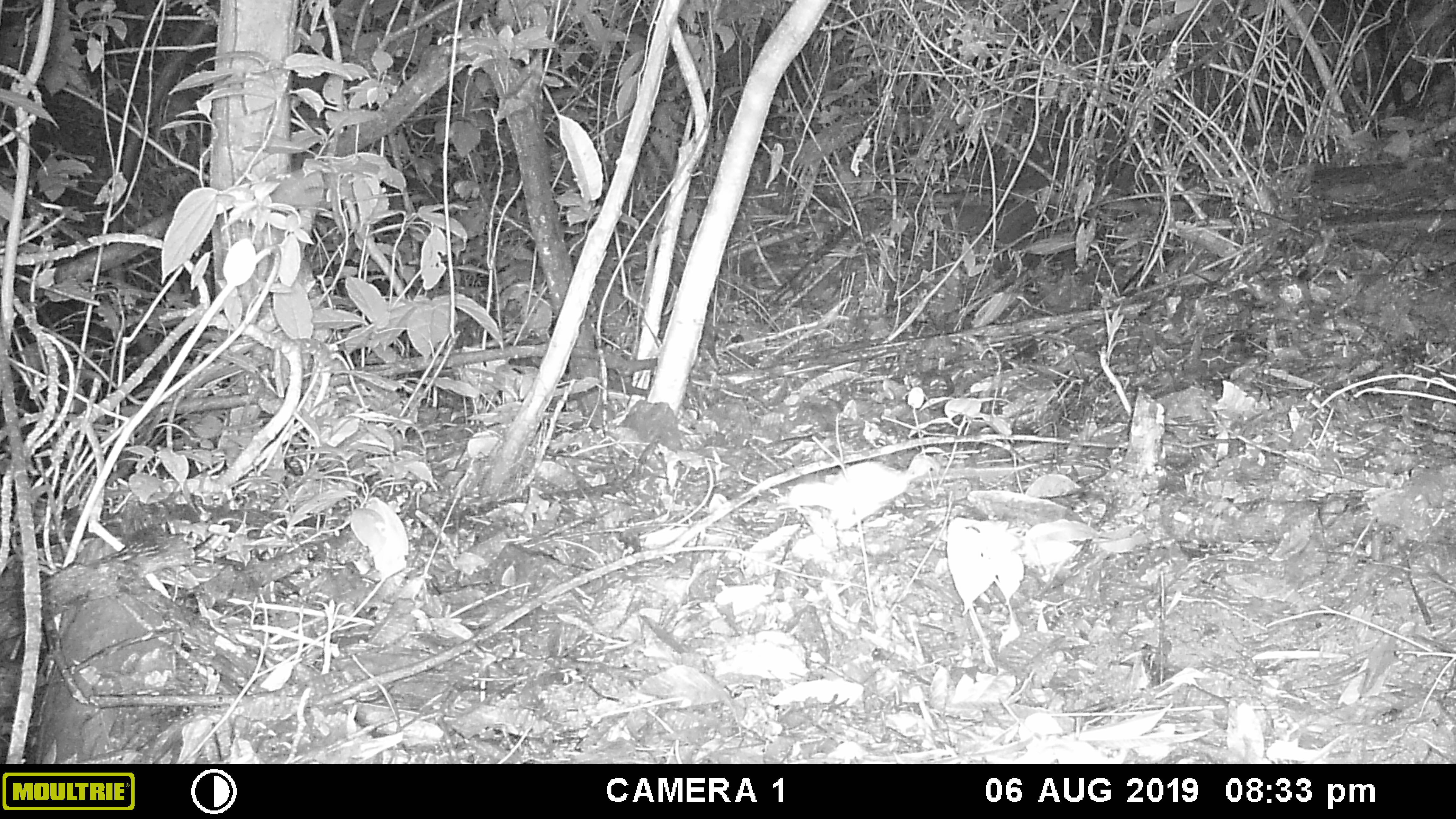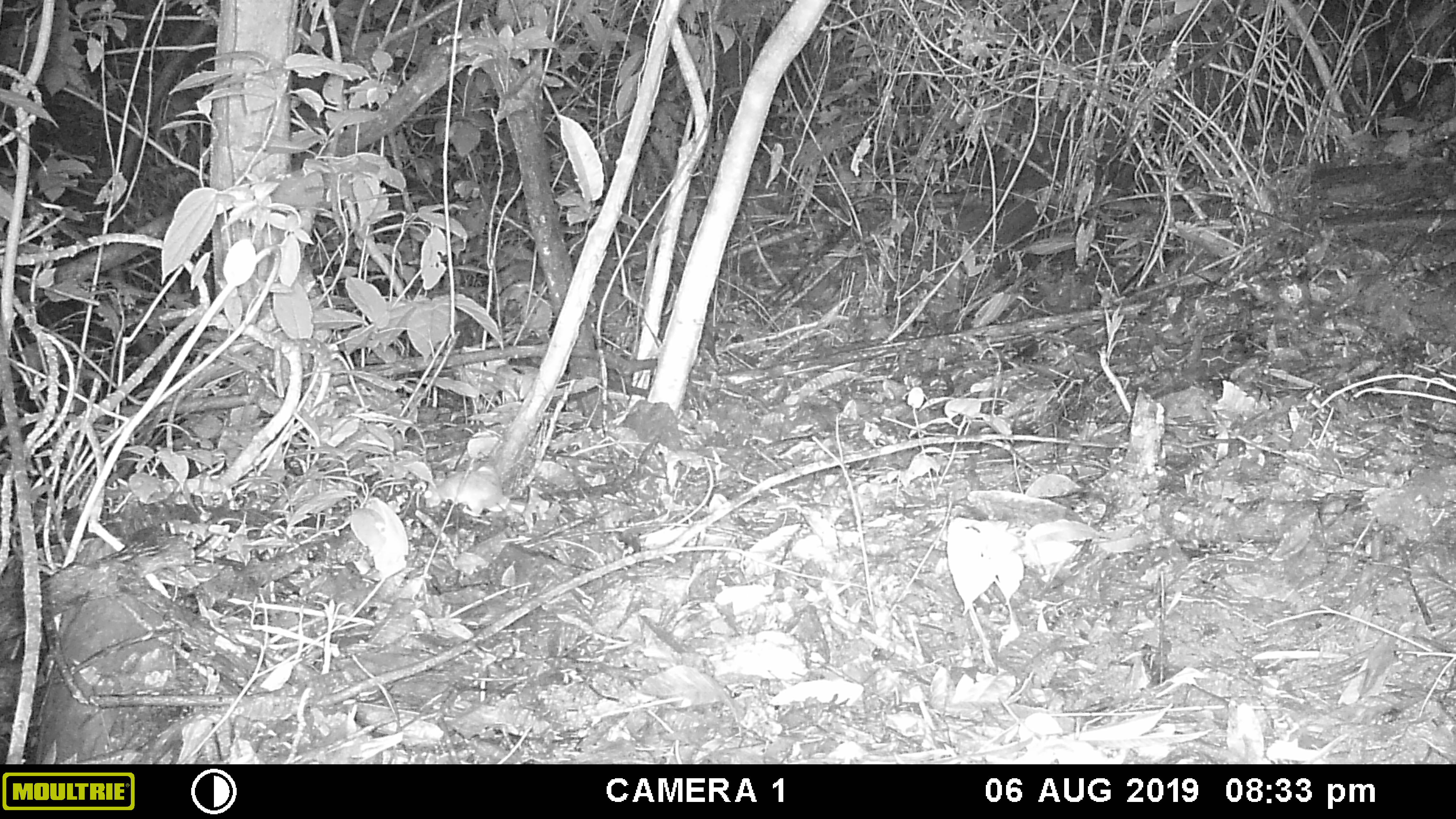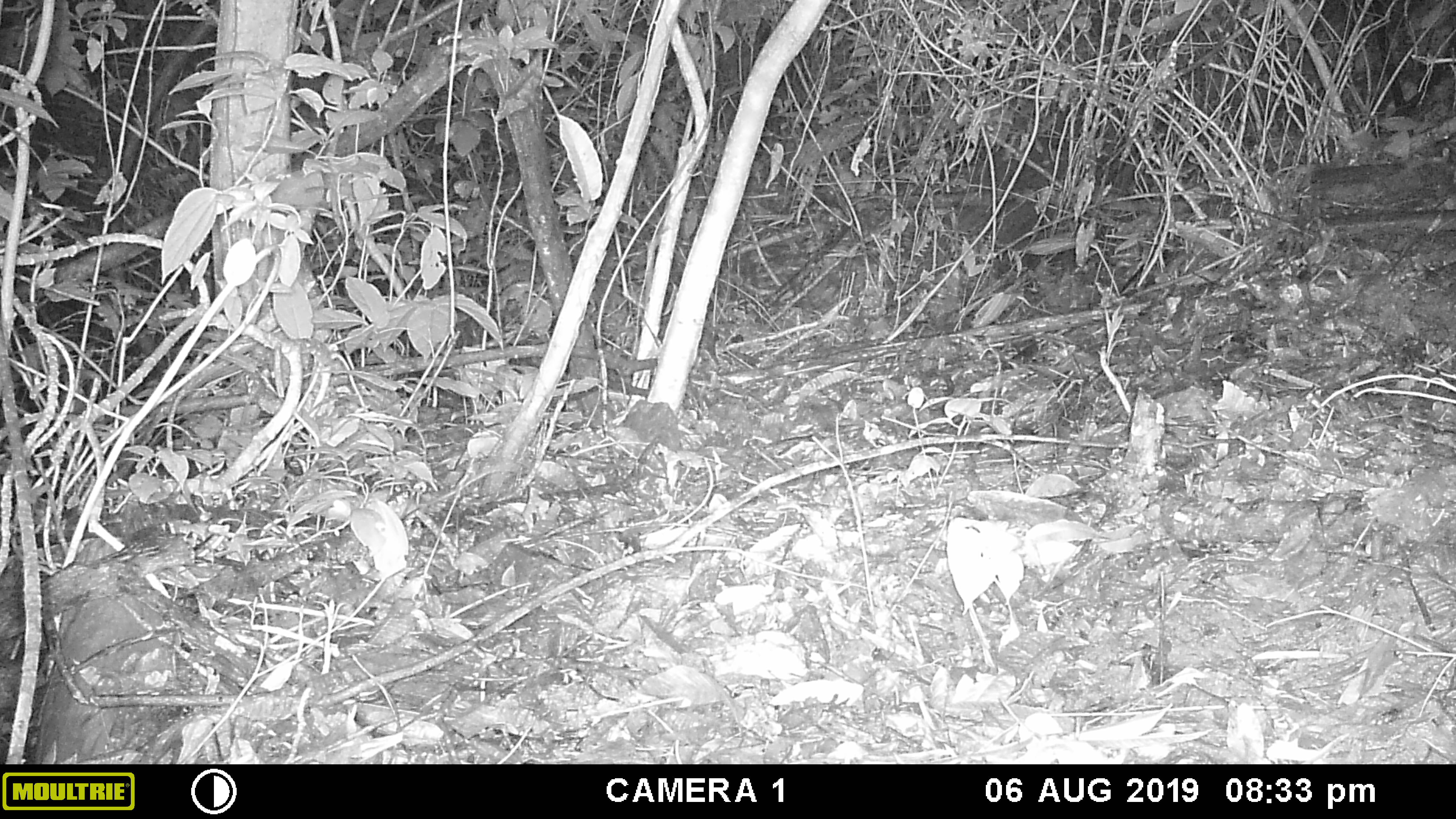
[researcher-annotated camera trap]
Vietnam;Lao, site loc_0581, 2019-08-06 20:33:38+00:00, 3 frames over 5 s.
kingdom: Animalia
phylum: Chordata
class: Mammalia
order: Rodentia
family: Muridae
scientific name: Muridae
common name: old-world mice and rats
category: unidentified murid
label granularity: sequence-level